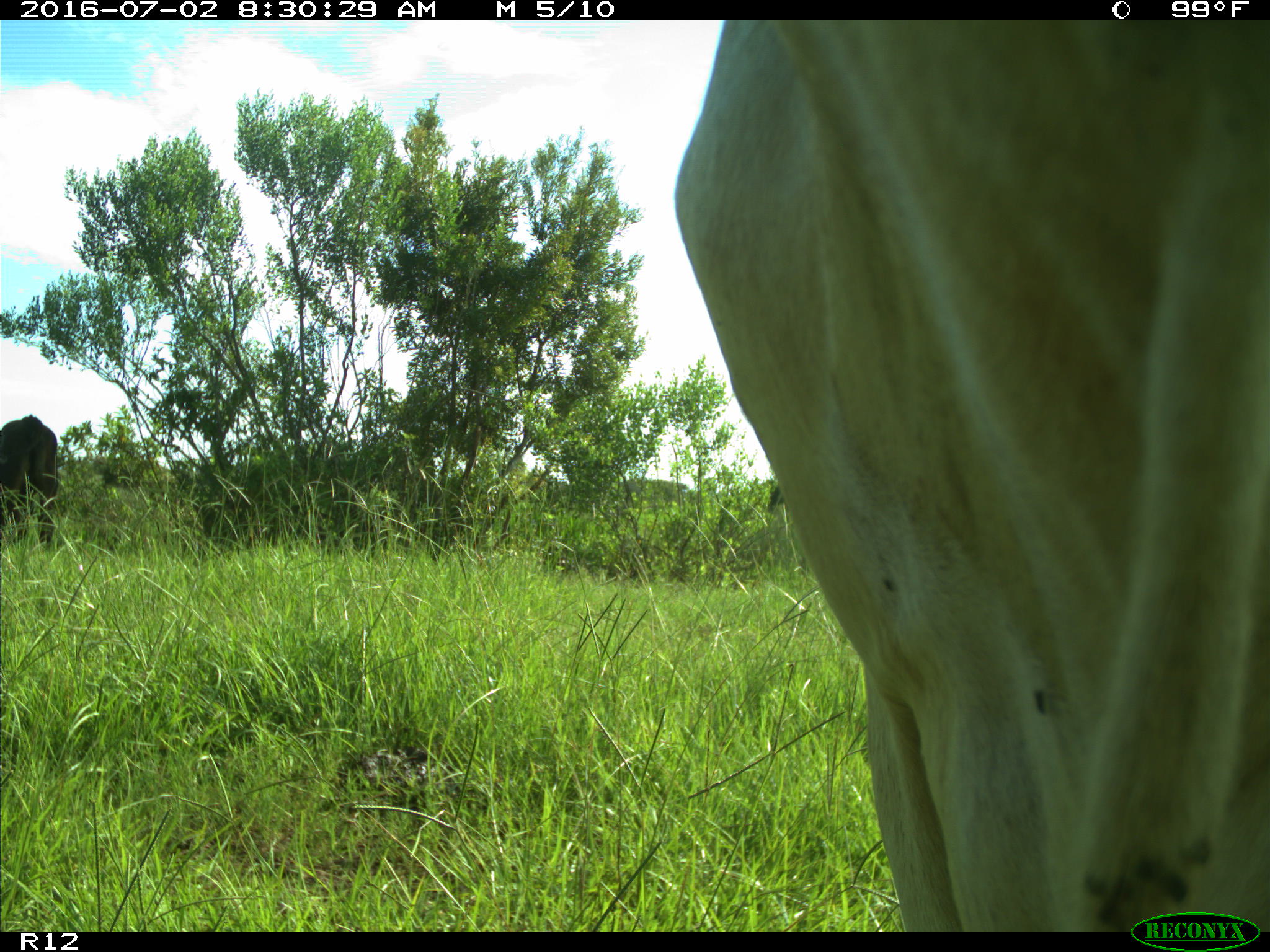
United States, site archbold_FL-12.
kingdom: Animalia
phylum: Chordata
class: Mammalia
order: Artiodactyla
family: Bovidae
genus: Bos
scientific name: Bos taurus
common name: domestic cow